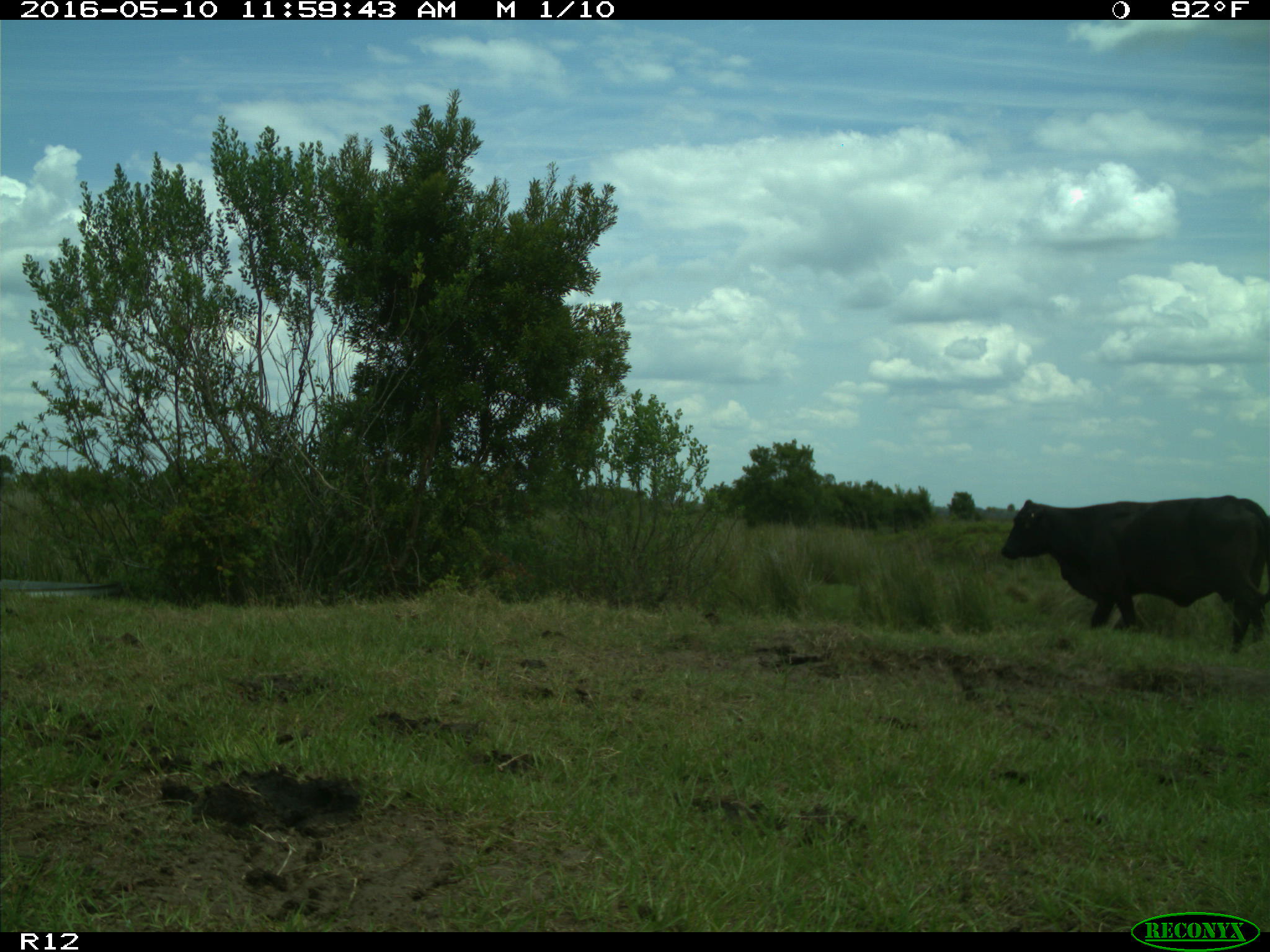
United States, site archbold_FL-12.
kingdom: Animalia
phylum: Chordata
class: Mammalia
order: Artiodactyla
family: Bovidae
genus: Bos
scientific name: Bos taurus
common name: domestic cow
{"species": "Bos taurus (domestic cow)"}